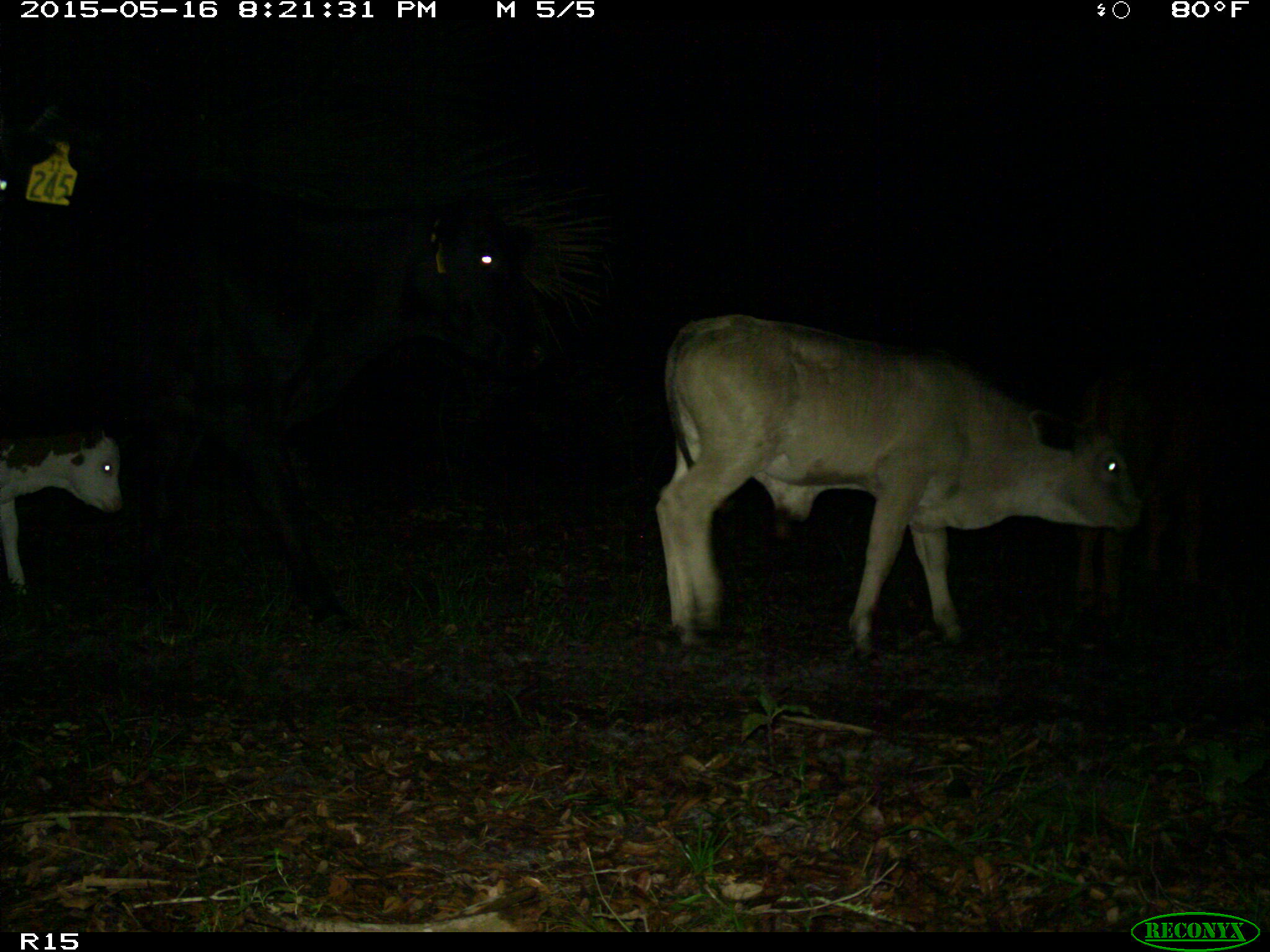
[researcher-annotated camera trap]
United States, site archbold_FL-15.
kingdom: Animalia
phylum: Chordata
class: Mammalia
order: Artiodactyla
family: Bovidae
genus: Bos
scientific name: Bos taurus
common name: domestic cow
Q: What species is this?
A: Bos taurus (domestic cow).